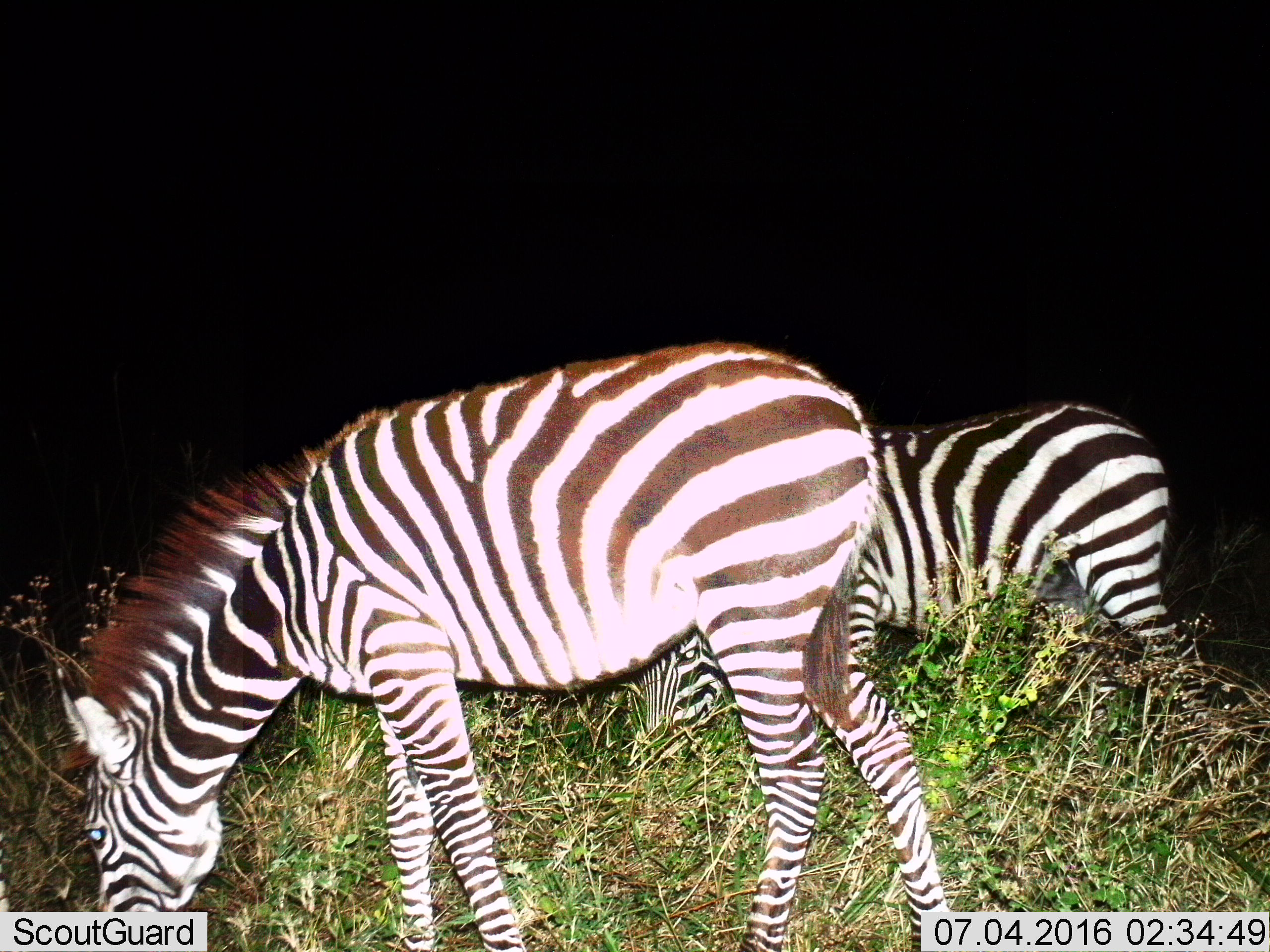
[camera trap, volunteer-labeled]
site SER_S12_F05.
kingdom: Animalia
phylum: Chordata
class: Mammalia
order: Perissodactyla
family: Equidae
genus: Equus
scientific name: Equus quagga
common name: plains zebra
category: zebraplains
Zebraplains (plains zebra) (Equus quagga), count 2. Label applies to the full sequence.